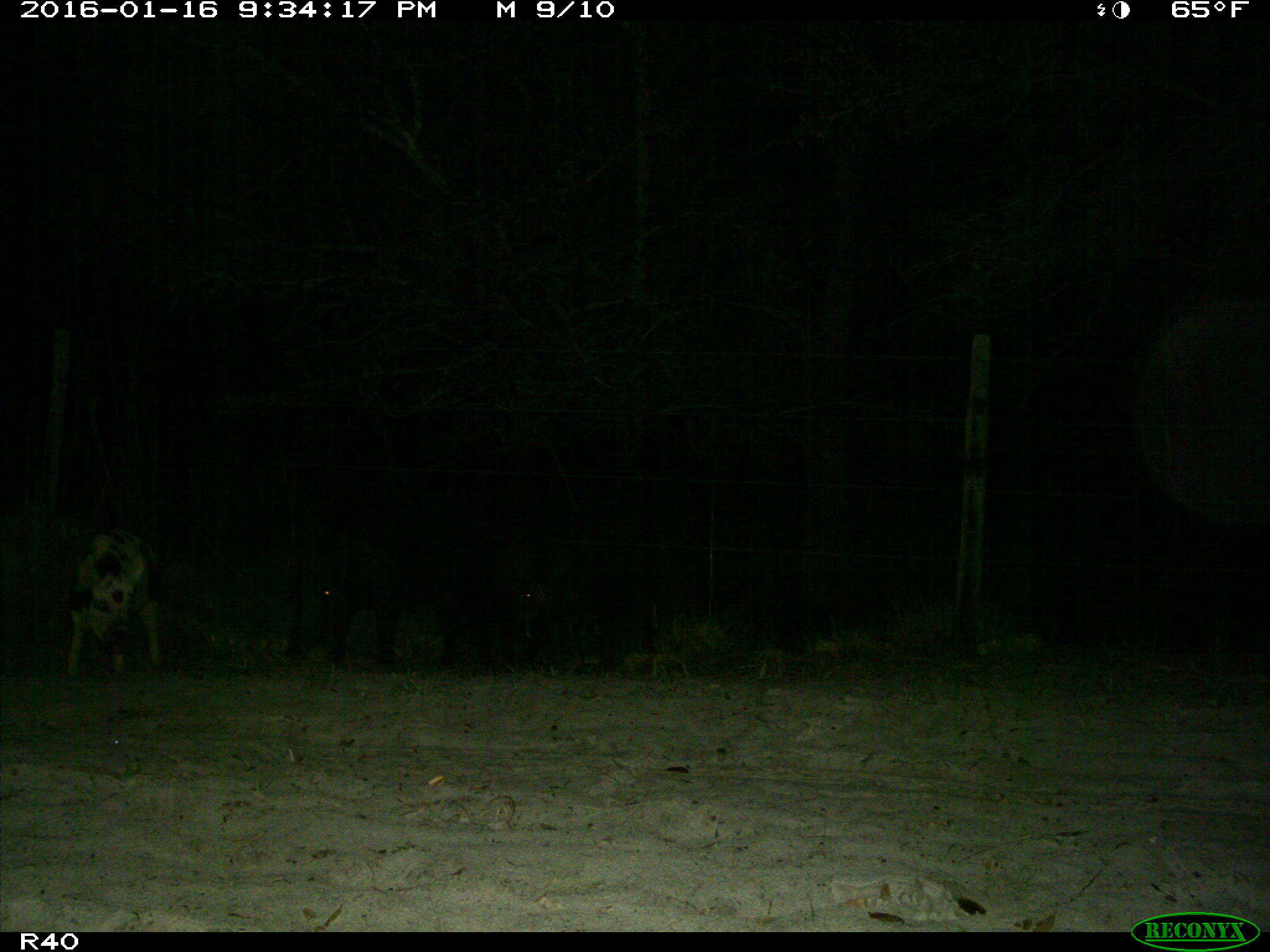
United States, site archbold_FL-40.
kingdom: Animalia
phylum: Chordata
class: Mammalia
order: Artiodactyla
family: Suidae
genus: Sus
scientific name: Sus scrofa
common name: wild boar